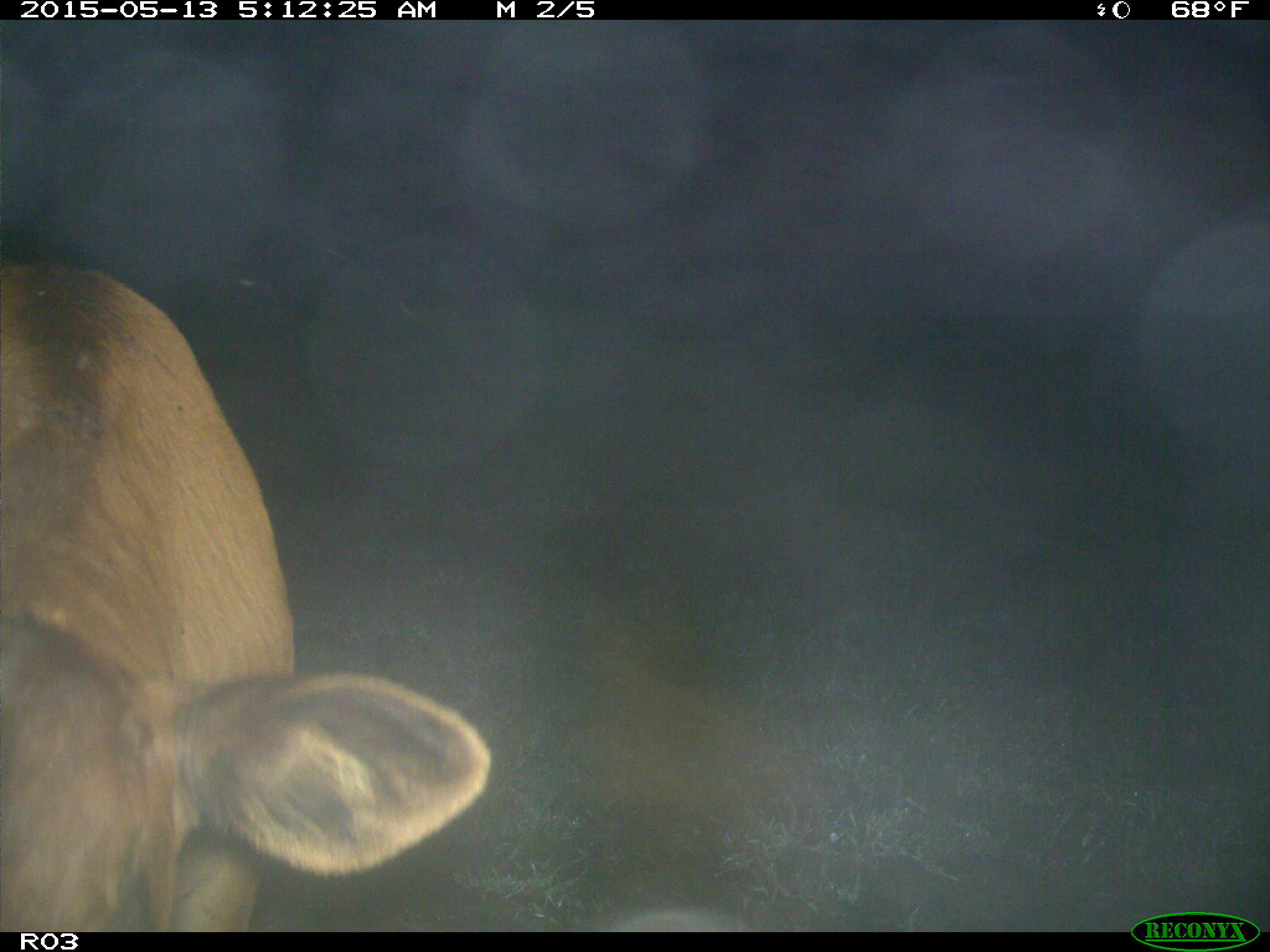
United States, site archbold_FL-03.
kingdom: Animalia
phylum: Chordata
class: Mammalia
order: Artiodactyla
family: Bovidae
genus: Bos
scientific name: Bos taurus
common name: domestic cow